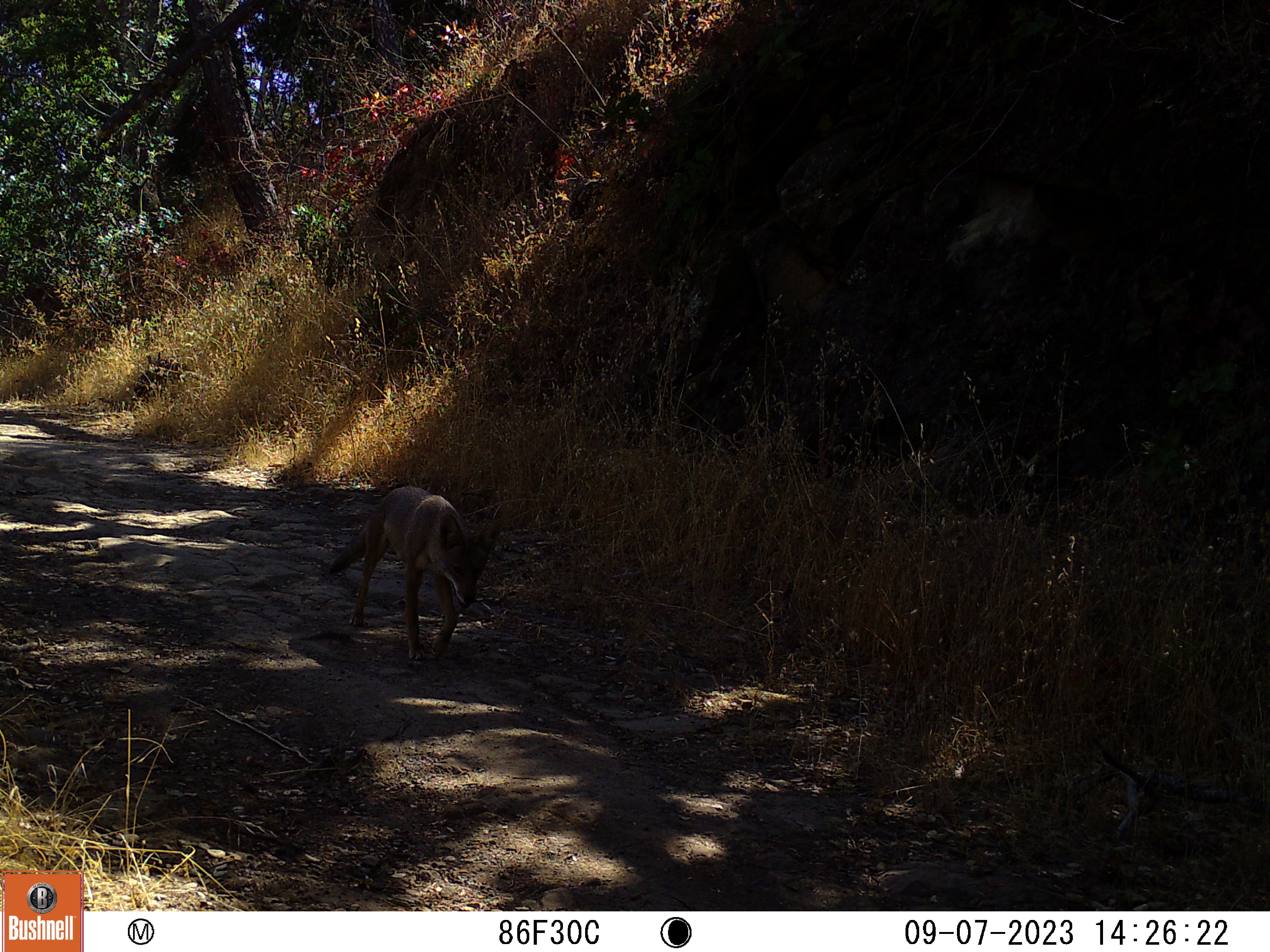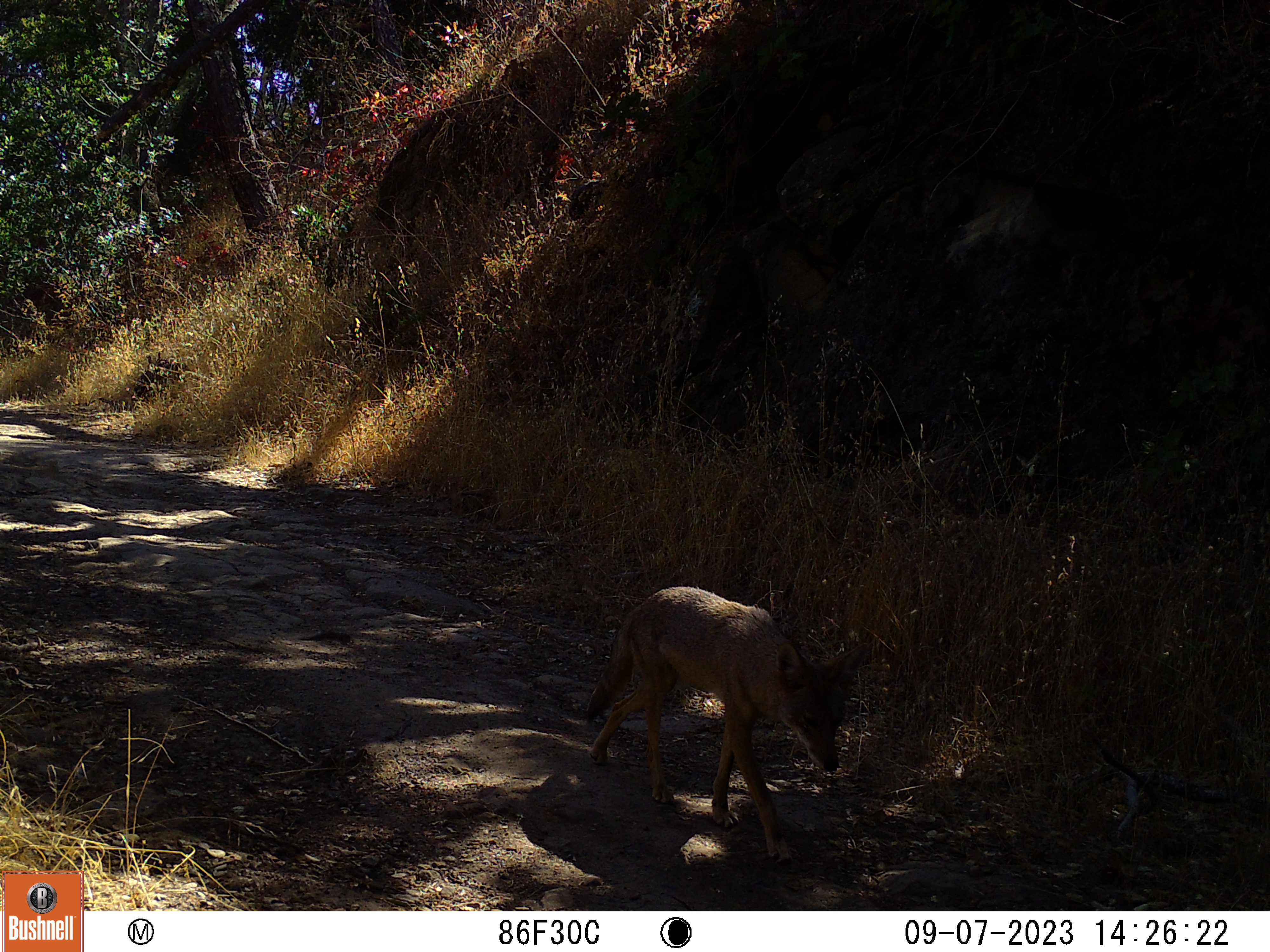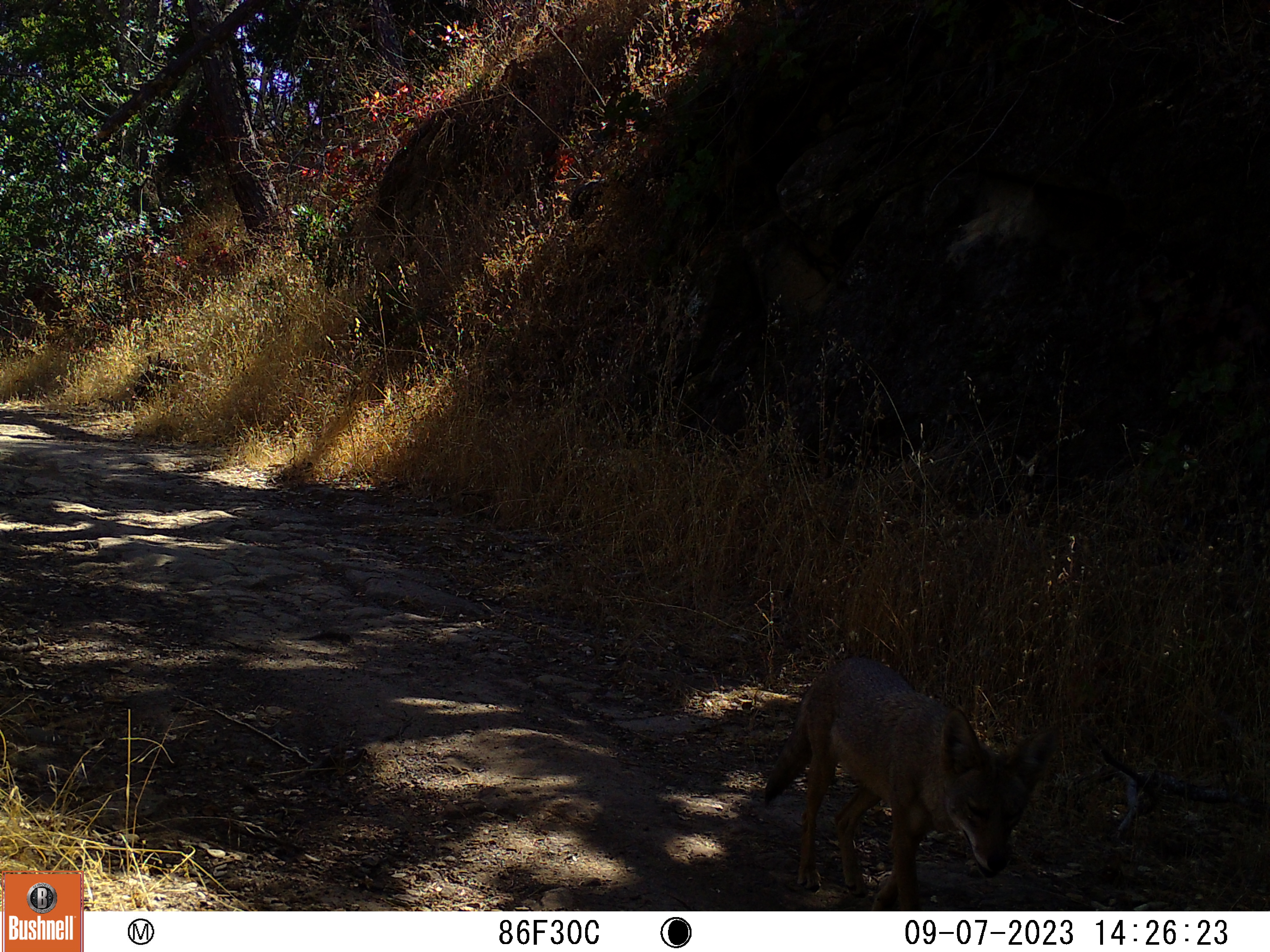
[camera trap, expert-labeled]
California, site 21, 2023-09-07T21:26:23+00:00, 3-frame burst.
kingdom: Animalia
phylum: Chordata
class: Mammalia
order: Carnivora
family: Canidae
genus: Canis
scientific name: Canis latrans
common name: coyote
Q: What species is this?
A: Coyote (Canis latrans).